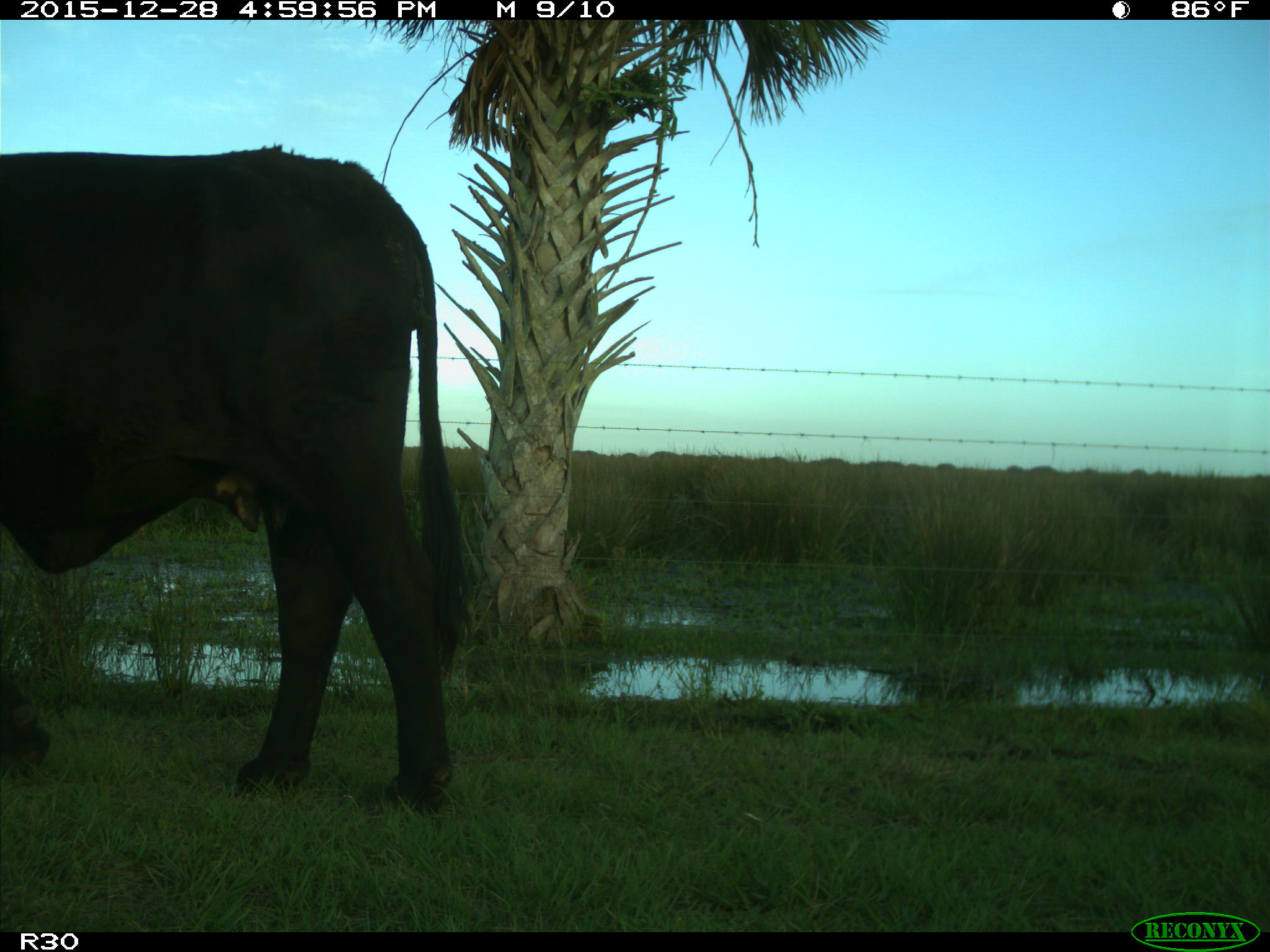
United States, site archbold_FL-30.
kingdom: Animalia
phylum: Chordata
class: Mammalia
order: Artiodactyla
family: Bovidae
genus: Bos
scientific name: Bos taurus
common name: domestic cow